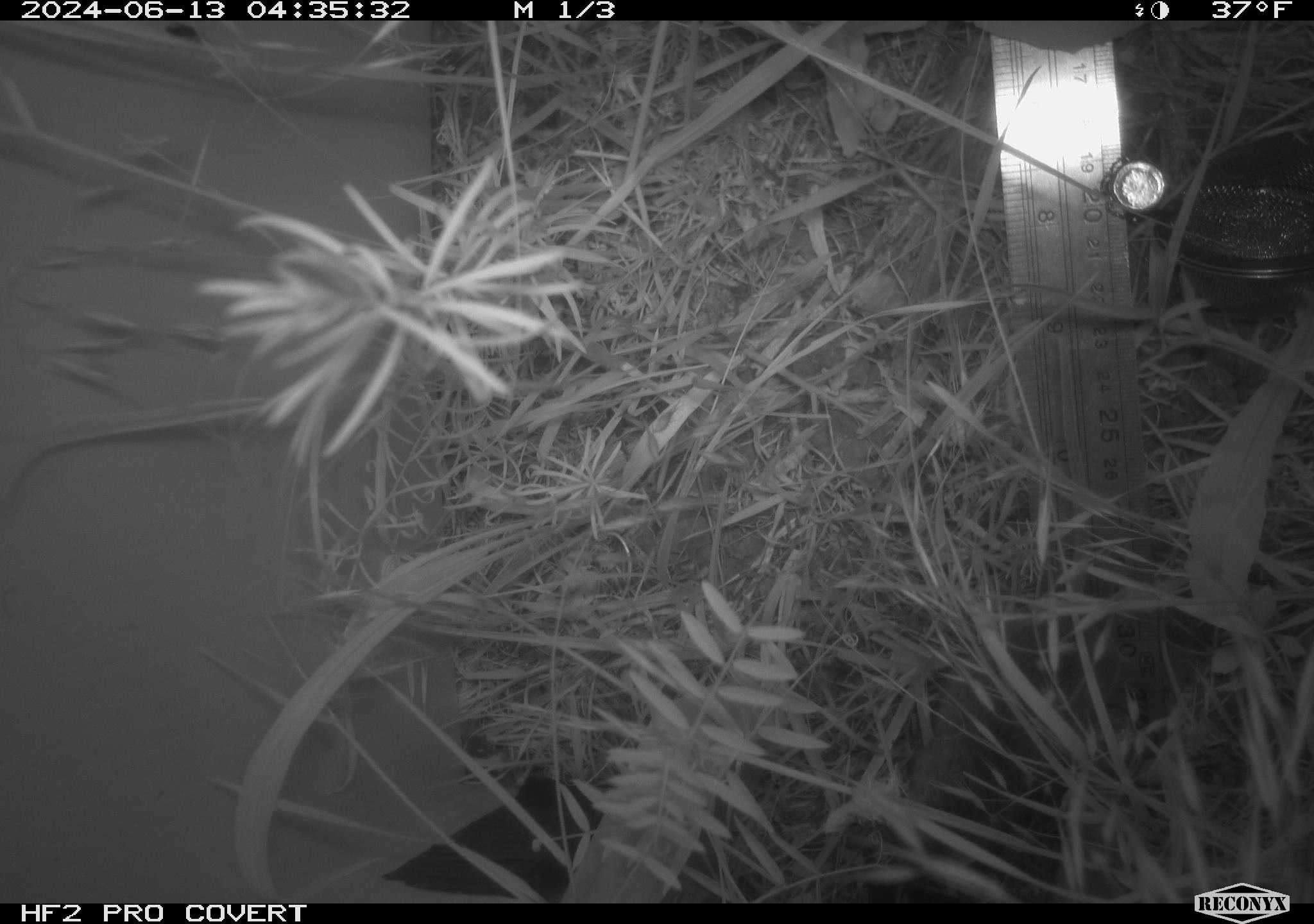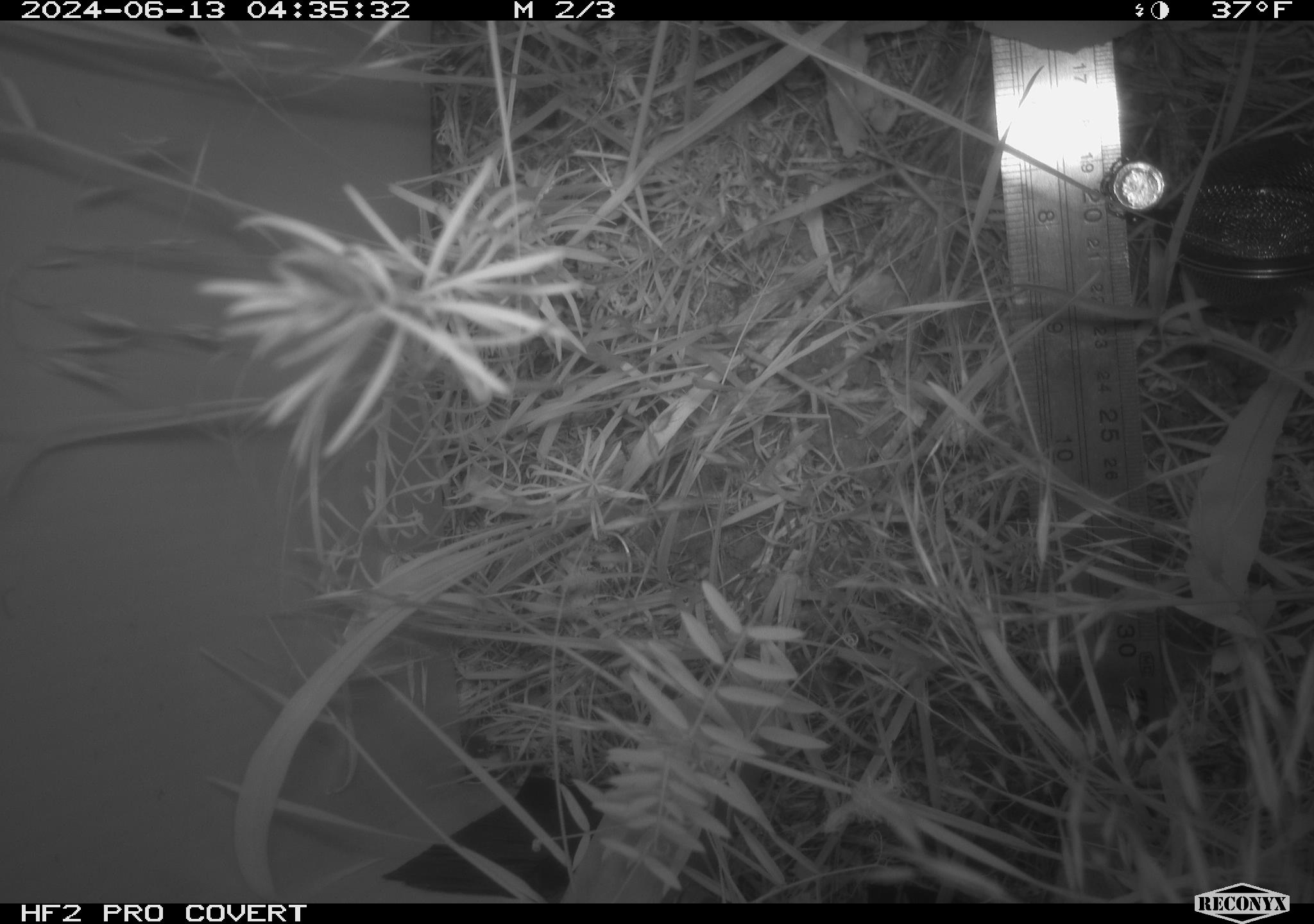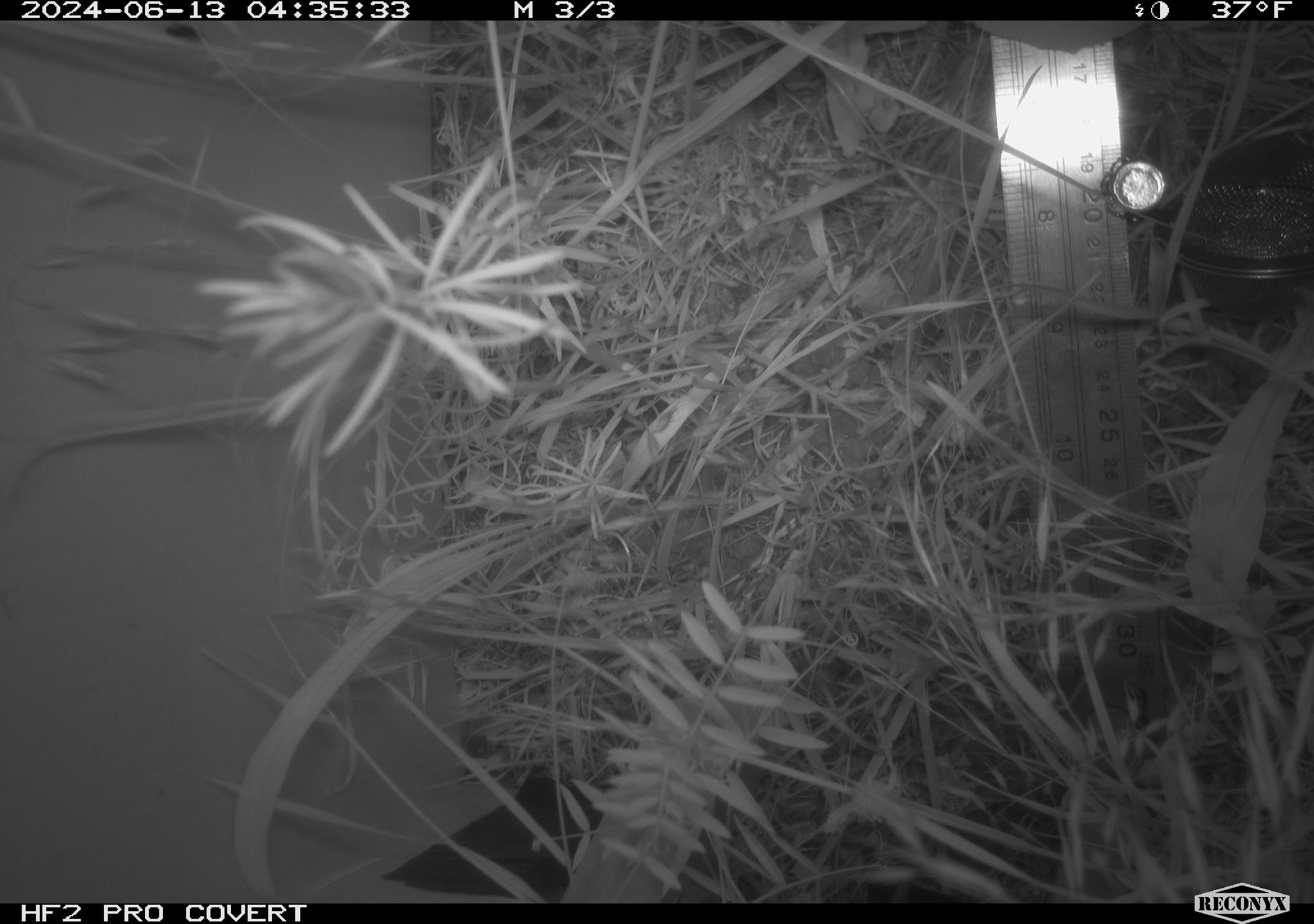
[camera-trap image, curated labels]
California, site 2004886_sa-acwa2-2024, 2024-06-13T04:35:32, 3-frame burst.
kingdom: Animalia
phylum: Chordata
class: Mammalia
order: Rodentia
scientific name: Rodentia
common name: mouse species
Mouse species (Rodentia).